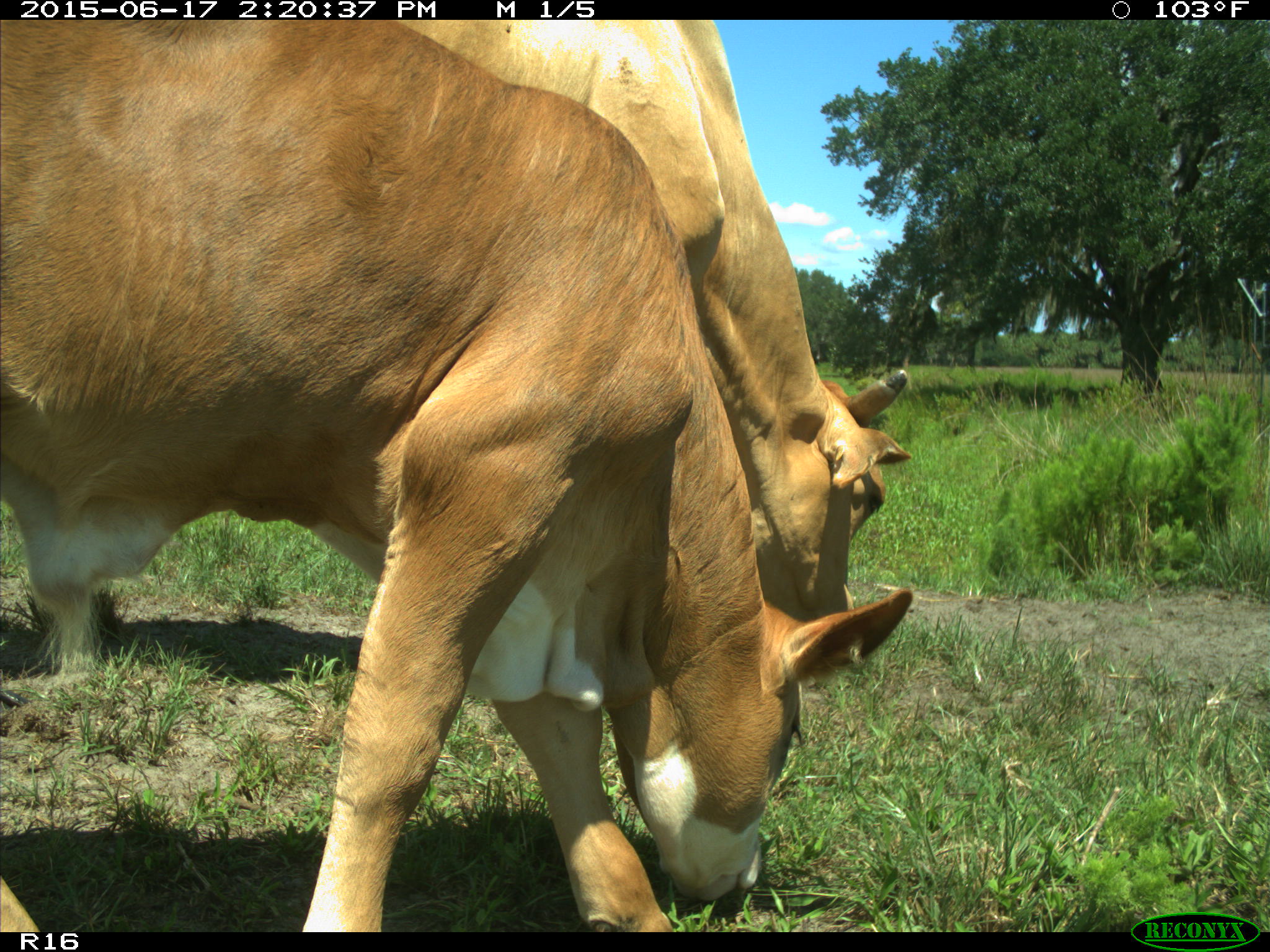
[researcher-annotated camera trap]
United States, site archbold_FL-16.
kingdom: Animalia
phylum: Chordata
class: Mammalia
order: Artiodactyla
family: Bovidae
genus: Bos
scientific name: Bos taurus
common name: domestic cow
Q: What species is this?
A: Bos taurus (domestic cow).